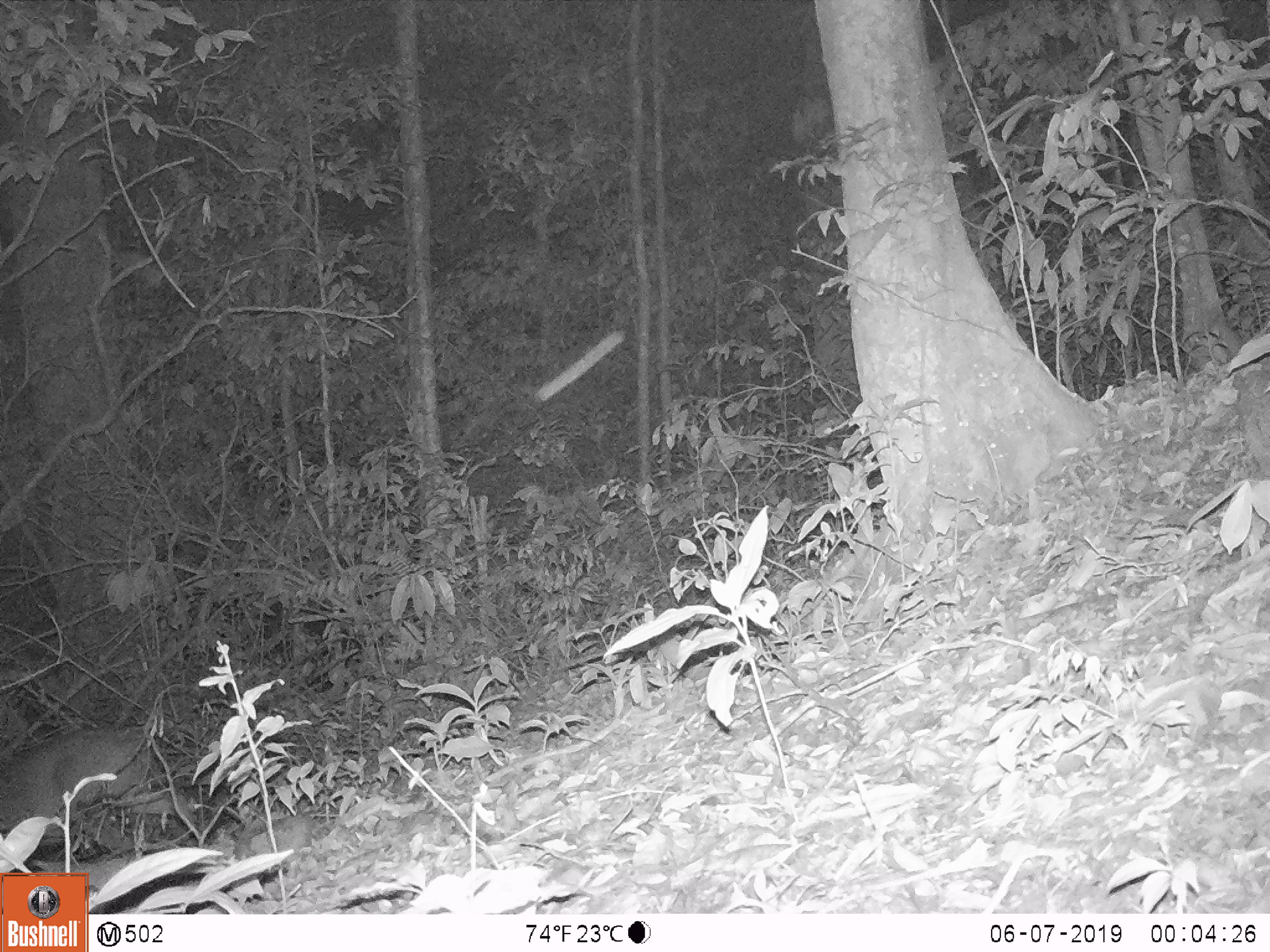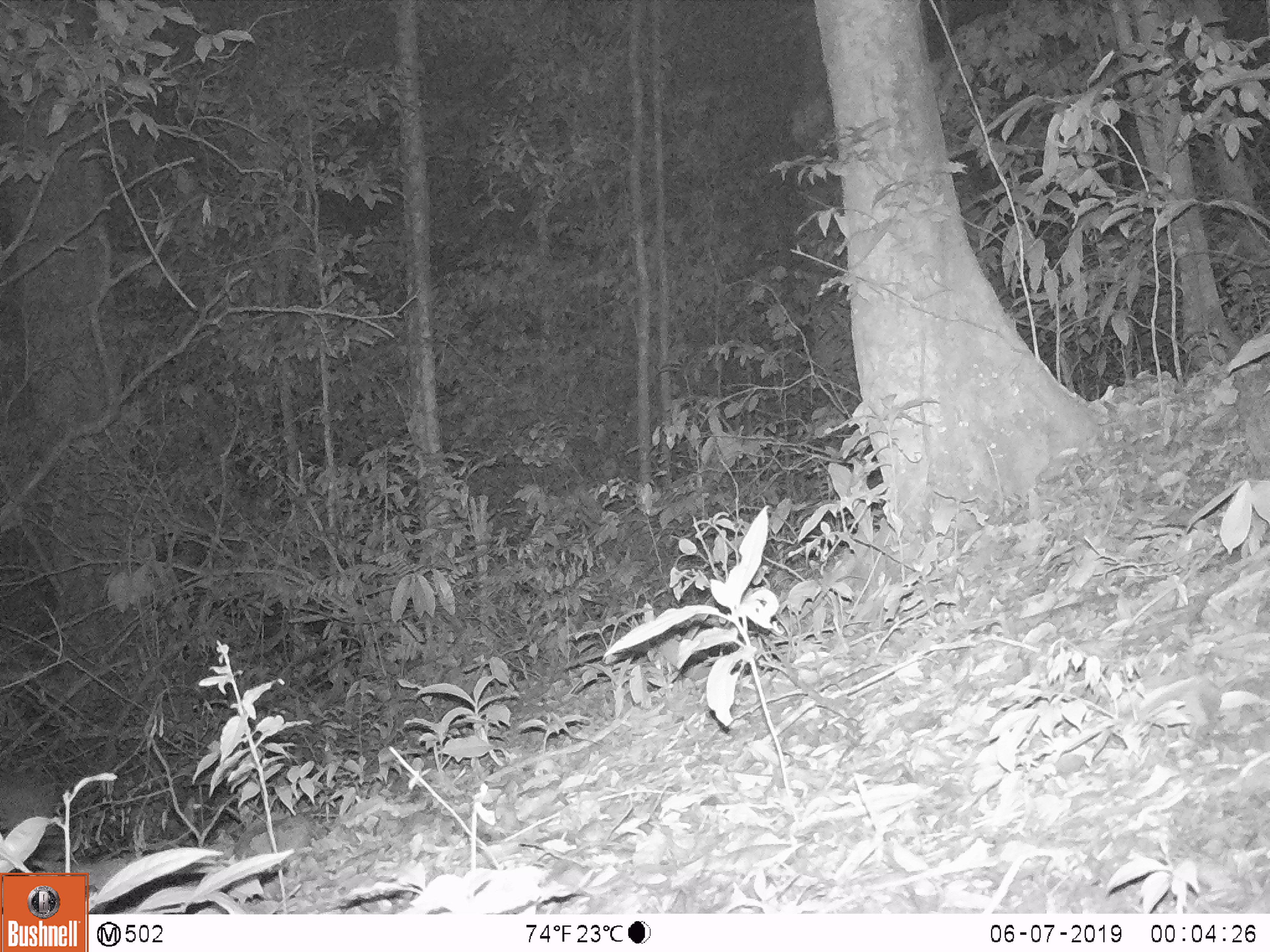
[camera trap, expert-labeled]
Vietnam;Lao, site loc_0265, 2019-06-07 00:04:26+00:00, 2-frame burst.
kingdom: Animalia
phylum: Chordata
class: Mammalia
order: Artiodactyla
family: Cervidae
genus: Muntiacus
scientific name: Muntiacus vuquangensis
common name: large-antlered muntjac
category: large antlered muntjac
Large antlered muntjac (large-antlered muntjac) (Muntiacus vuquangensis). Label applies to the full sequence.